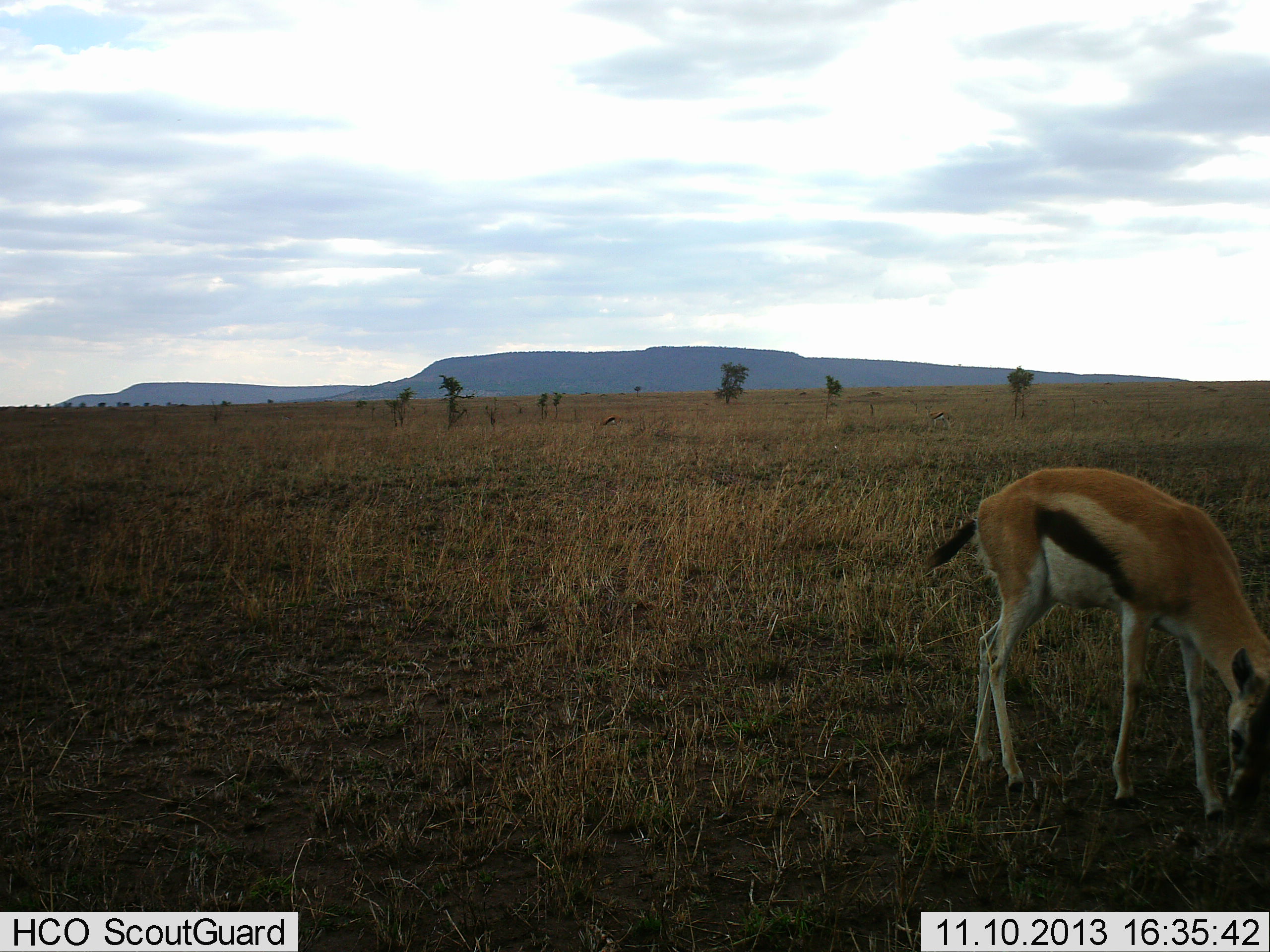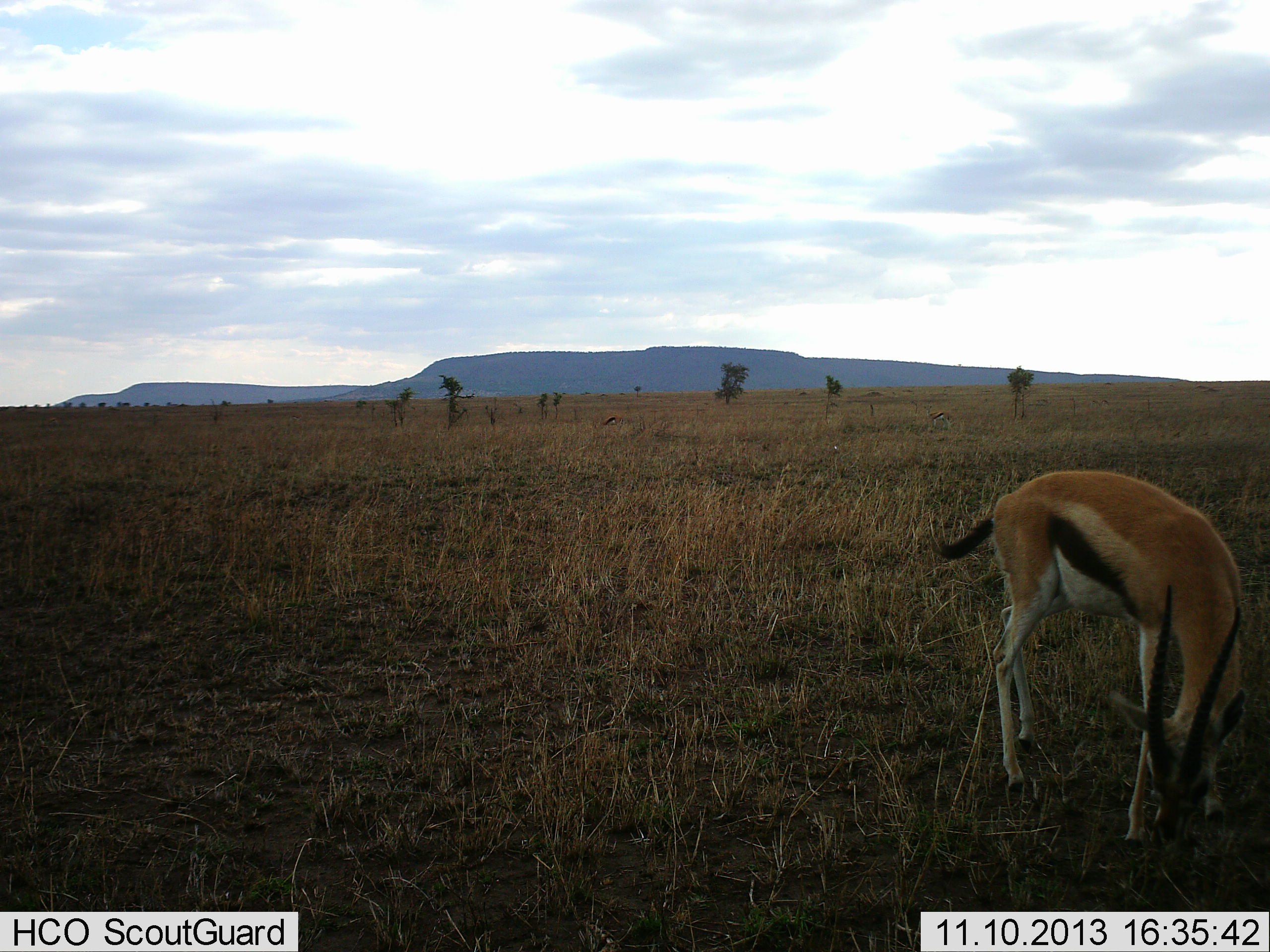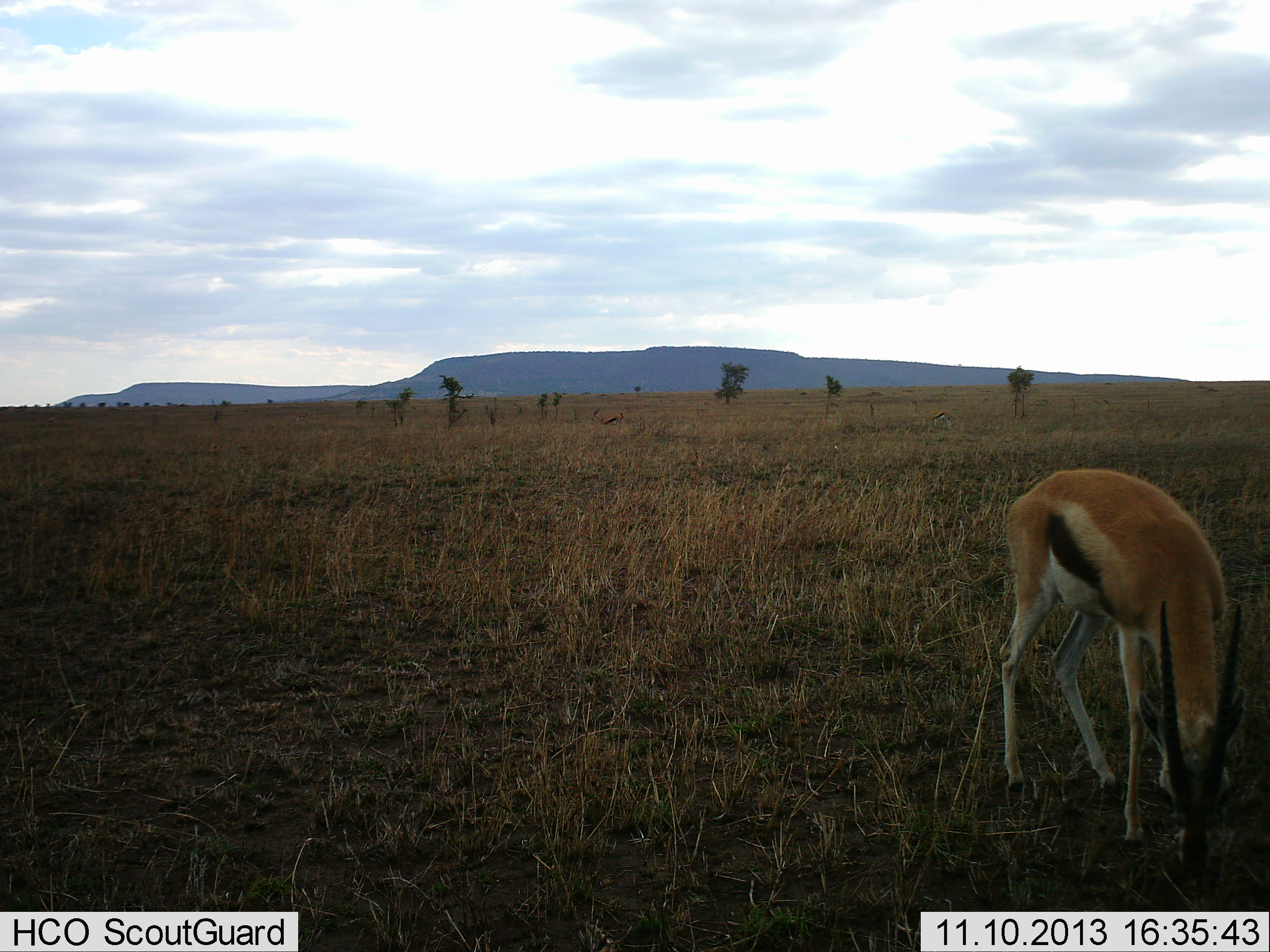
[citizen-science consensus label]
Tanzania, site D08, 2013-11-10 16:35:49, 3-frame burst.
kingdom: Animalia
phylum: Chordata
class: Mammalia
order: Artiodactyla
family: Bovidae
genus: Eudorcas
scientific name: Eudorcas thomsonii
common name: thomson's gazelle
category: gazellethomsons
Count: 1.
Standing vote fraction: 20%.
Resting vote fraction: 0%.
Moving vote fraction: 0%.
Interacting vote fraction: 10%.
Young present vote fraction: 0%.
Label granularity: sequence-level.